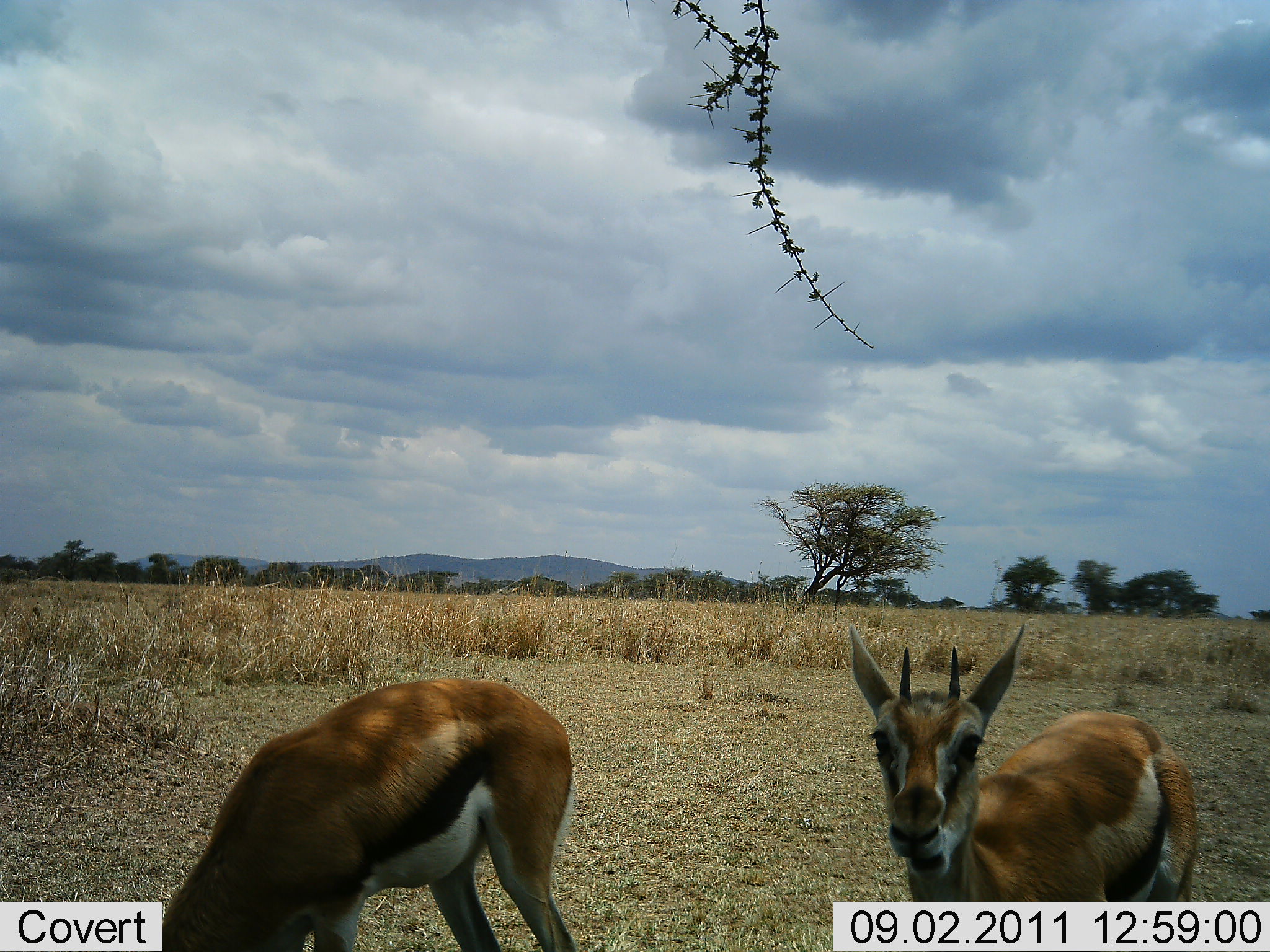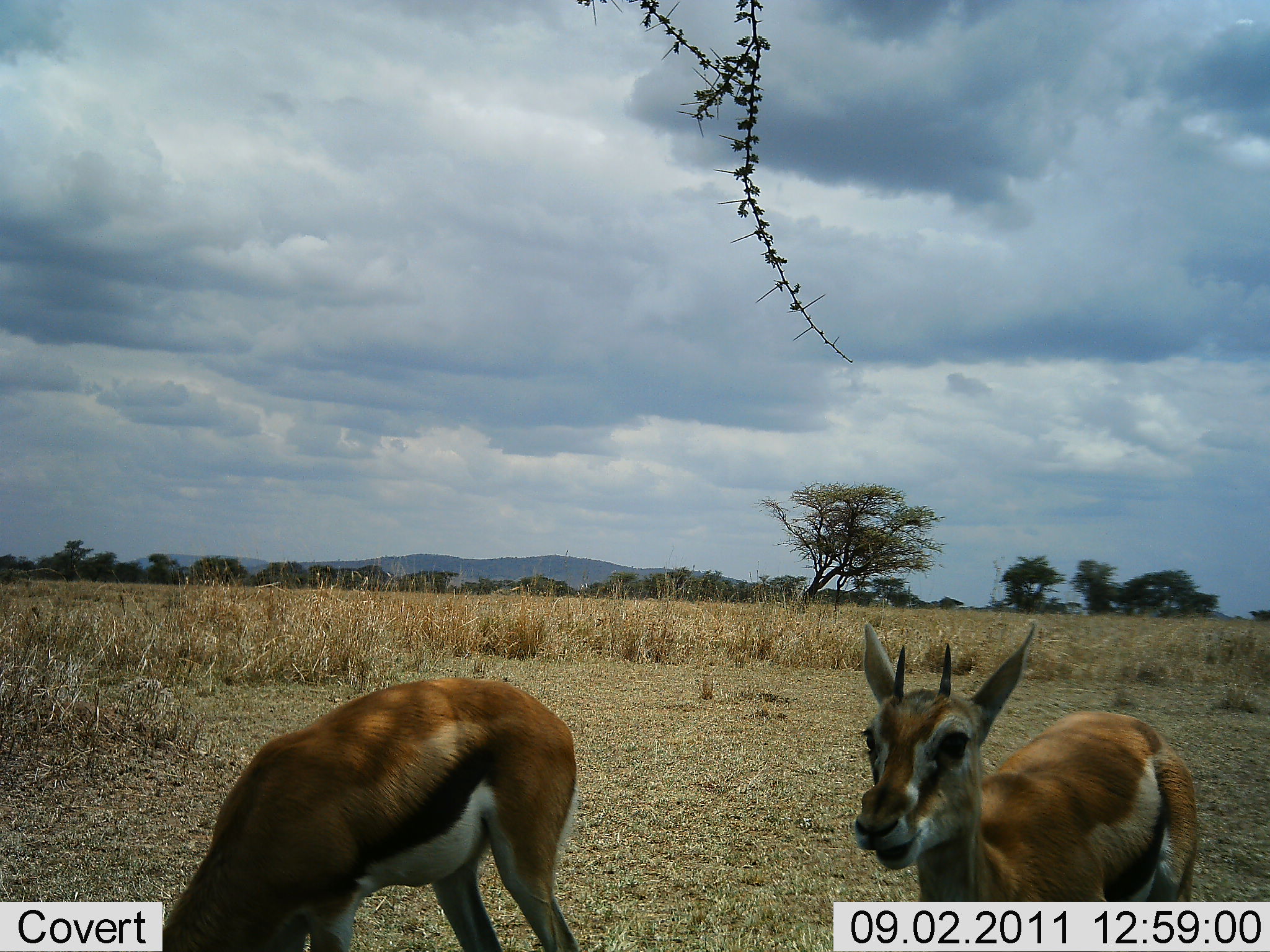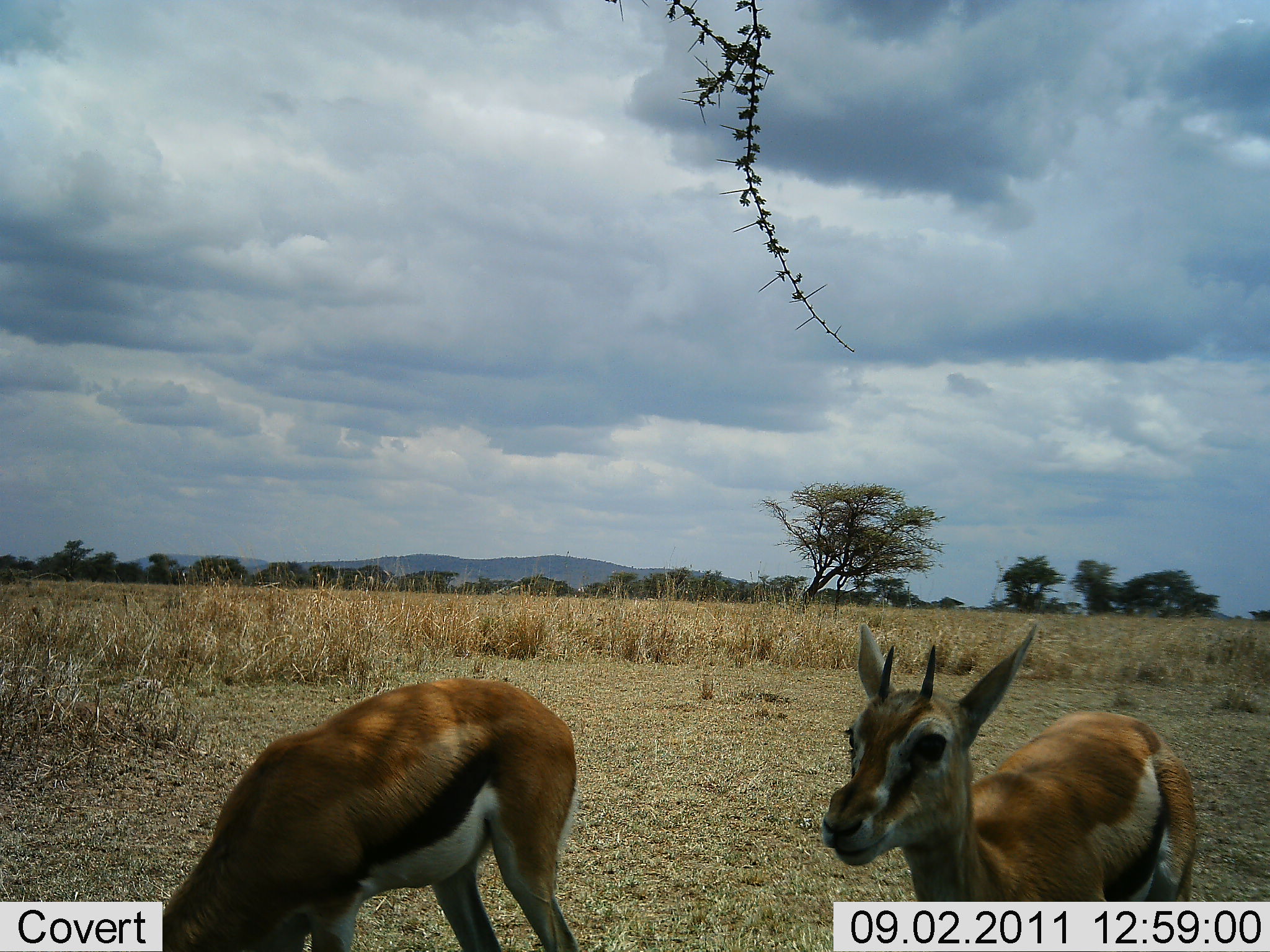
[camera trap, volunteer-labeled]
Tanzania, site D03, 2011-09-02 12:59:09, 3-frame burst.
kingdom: Animalia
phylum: Chordata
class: Mammalia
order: Artiodactyla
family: Bovidae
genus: Eudorcas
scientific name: Eudorcas thomsonii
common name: thomson's gazelle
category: gazellethomsons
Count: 2.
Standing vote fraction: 67%.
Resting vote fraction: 8%.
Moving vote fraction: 17%.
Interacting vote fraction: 8%.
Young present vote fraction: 0%.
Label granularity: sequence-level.